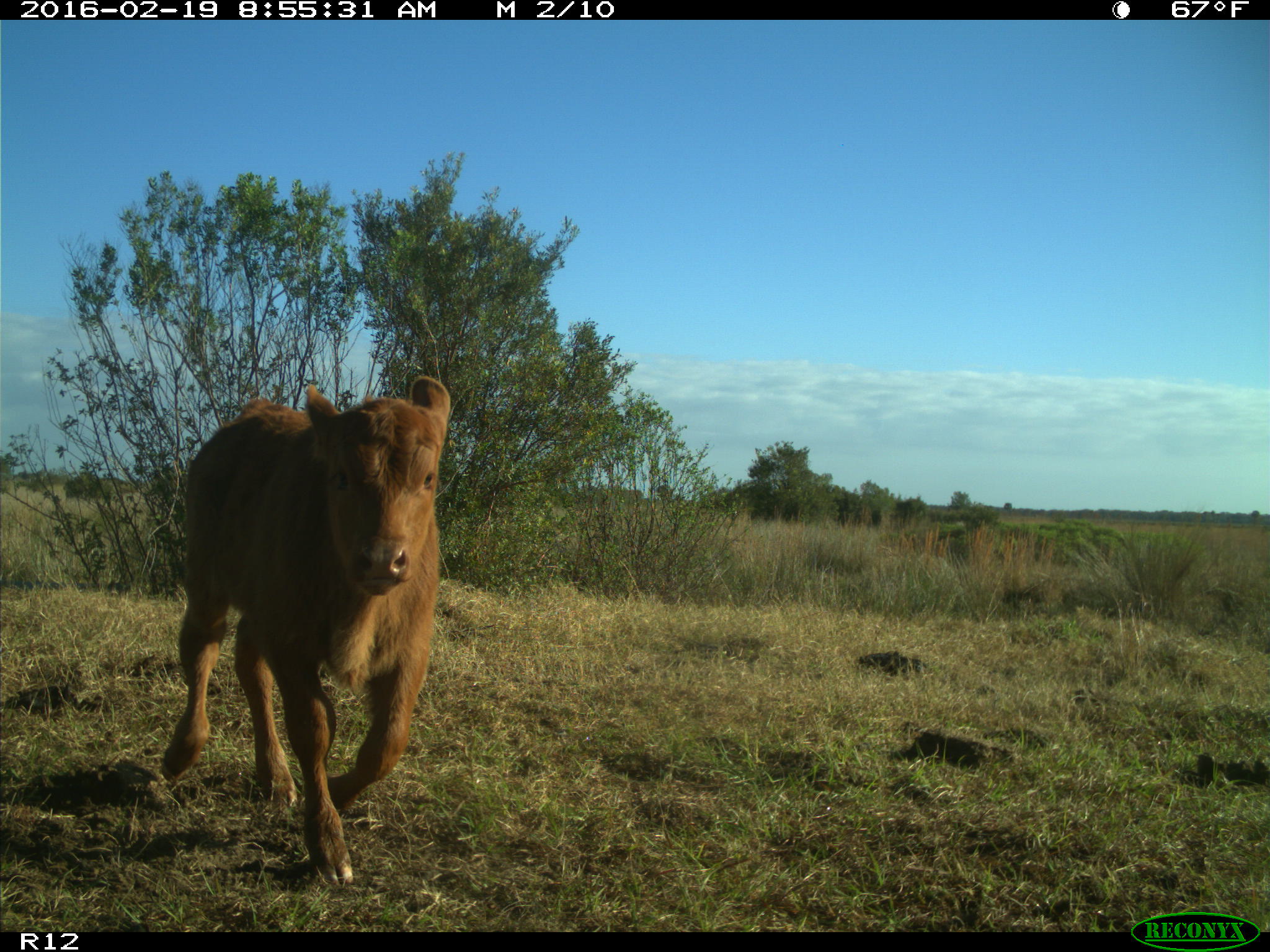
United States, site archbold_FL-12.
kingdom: Animalia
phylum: Chordata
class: Mammalia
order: Artiodactyla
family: Bovidae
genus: Bos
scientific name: Bos taurus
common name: domestic cow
Bos taurus (domestic cow).